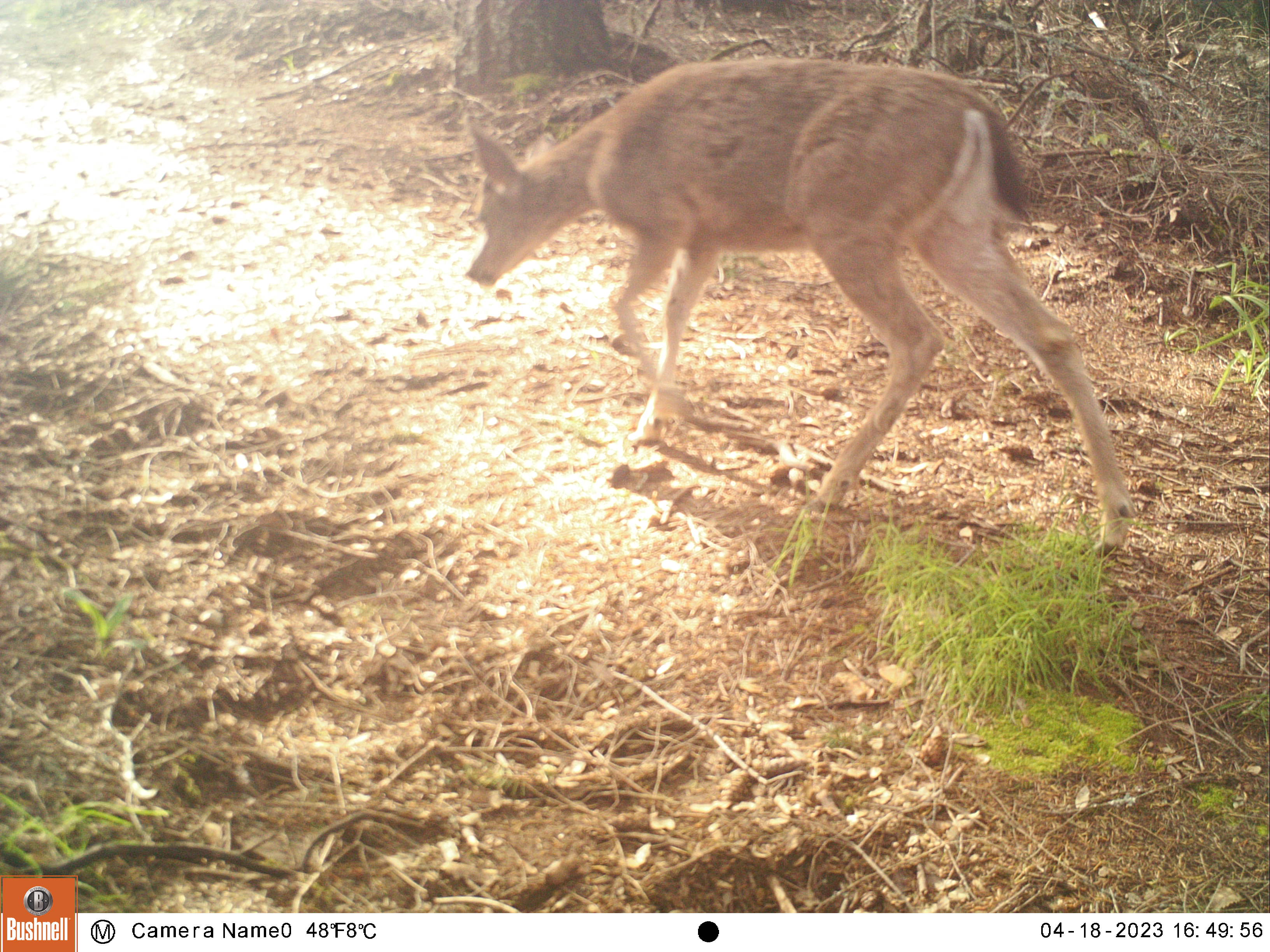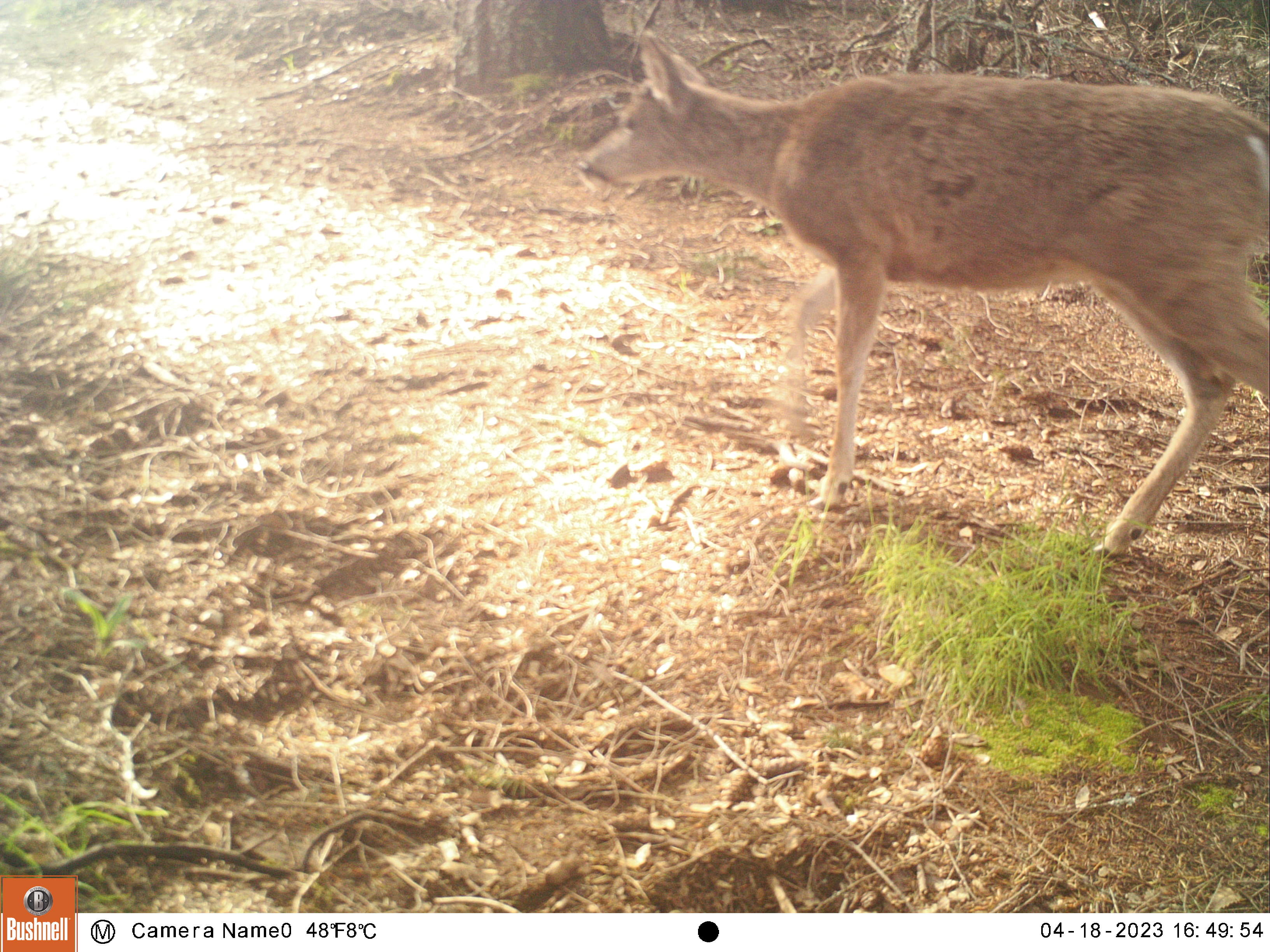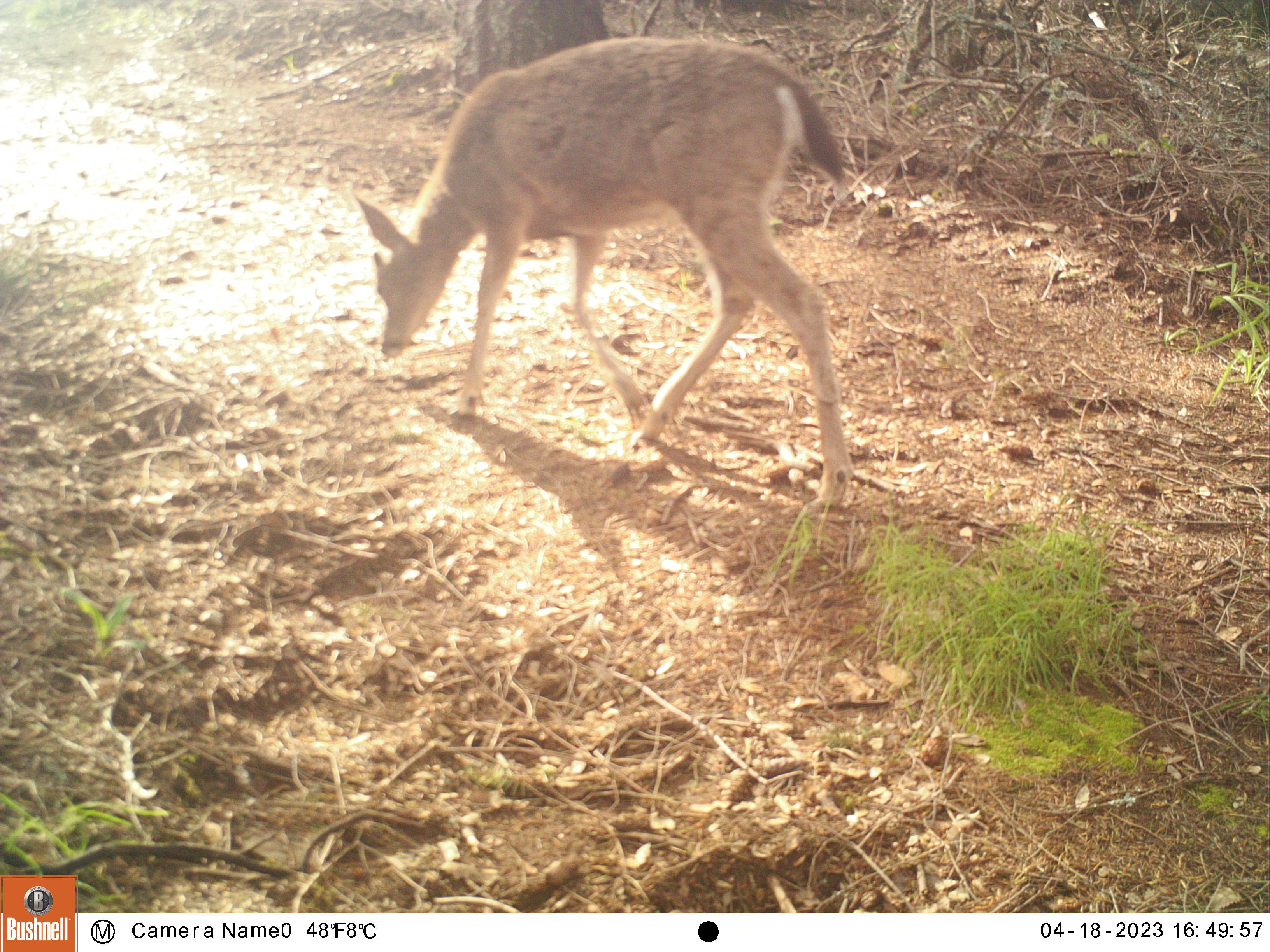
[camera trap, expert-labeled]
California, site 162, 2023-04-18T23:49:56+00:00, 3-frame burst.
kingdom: Animalia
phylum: Chordata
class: Mammalia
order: Artiodactyla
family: Cervidae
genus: Odocoileus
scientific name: Odocoileus hemionus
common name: mule deer